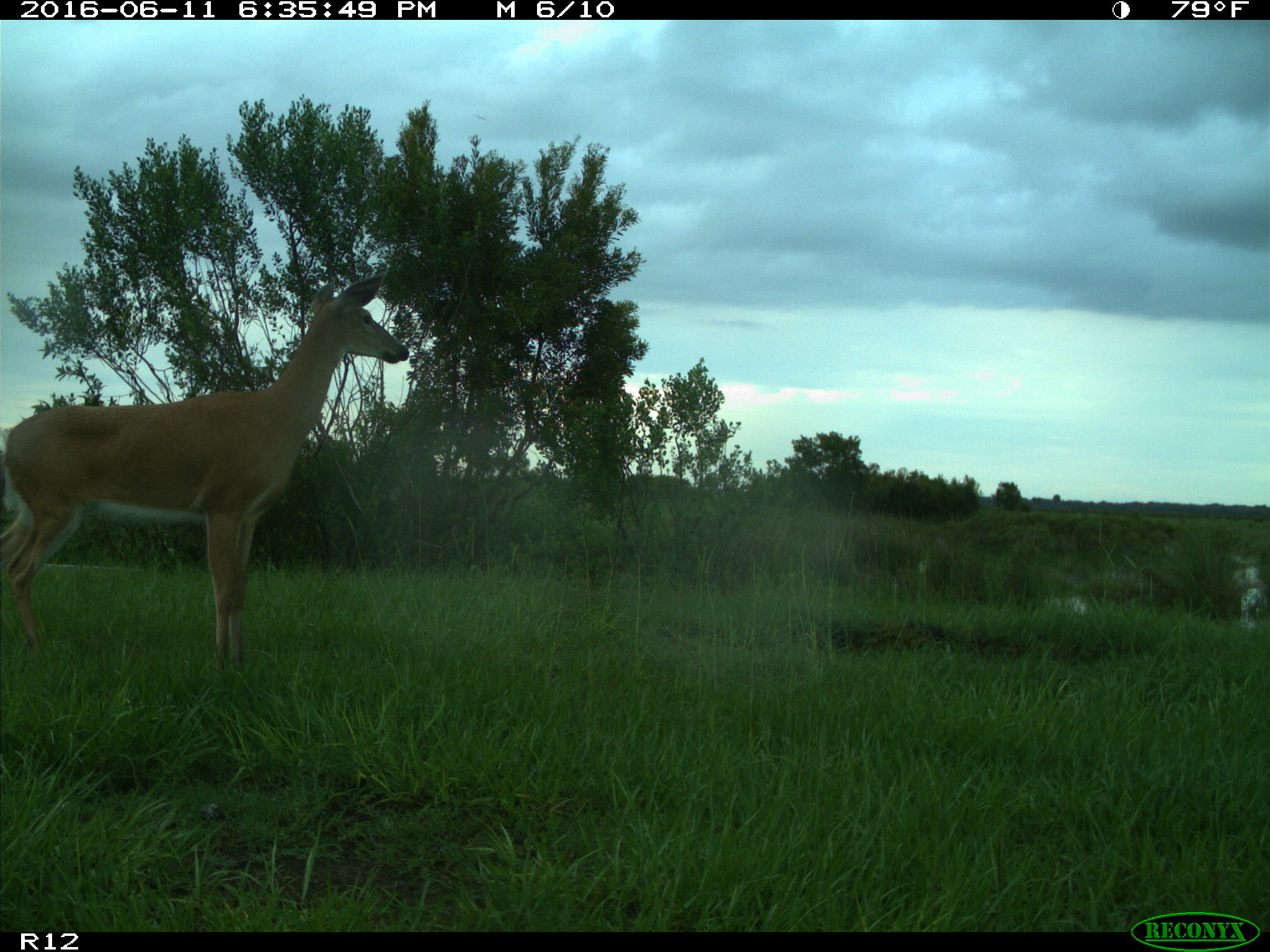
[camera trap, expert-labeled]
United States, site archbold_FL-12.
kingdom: Animalia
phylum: Chordata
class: Mammalia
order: Artiodactyla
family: Cervidae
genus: Odocoileus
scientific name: Odocoileus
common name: deer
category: unidentified deer